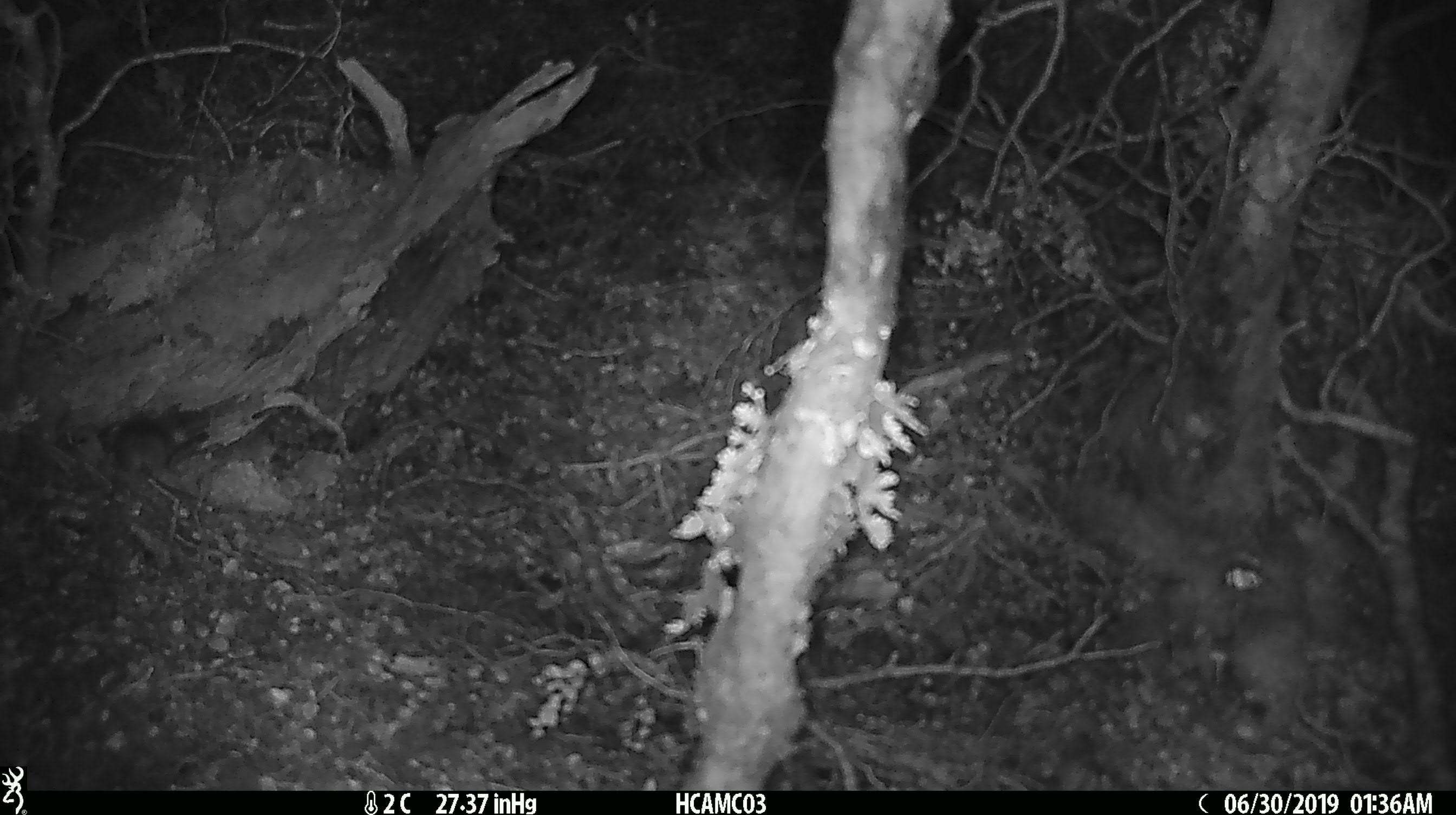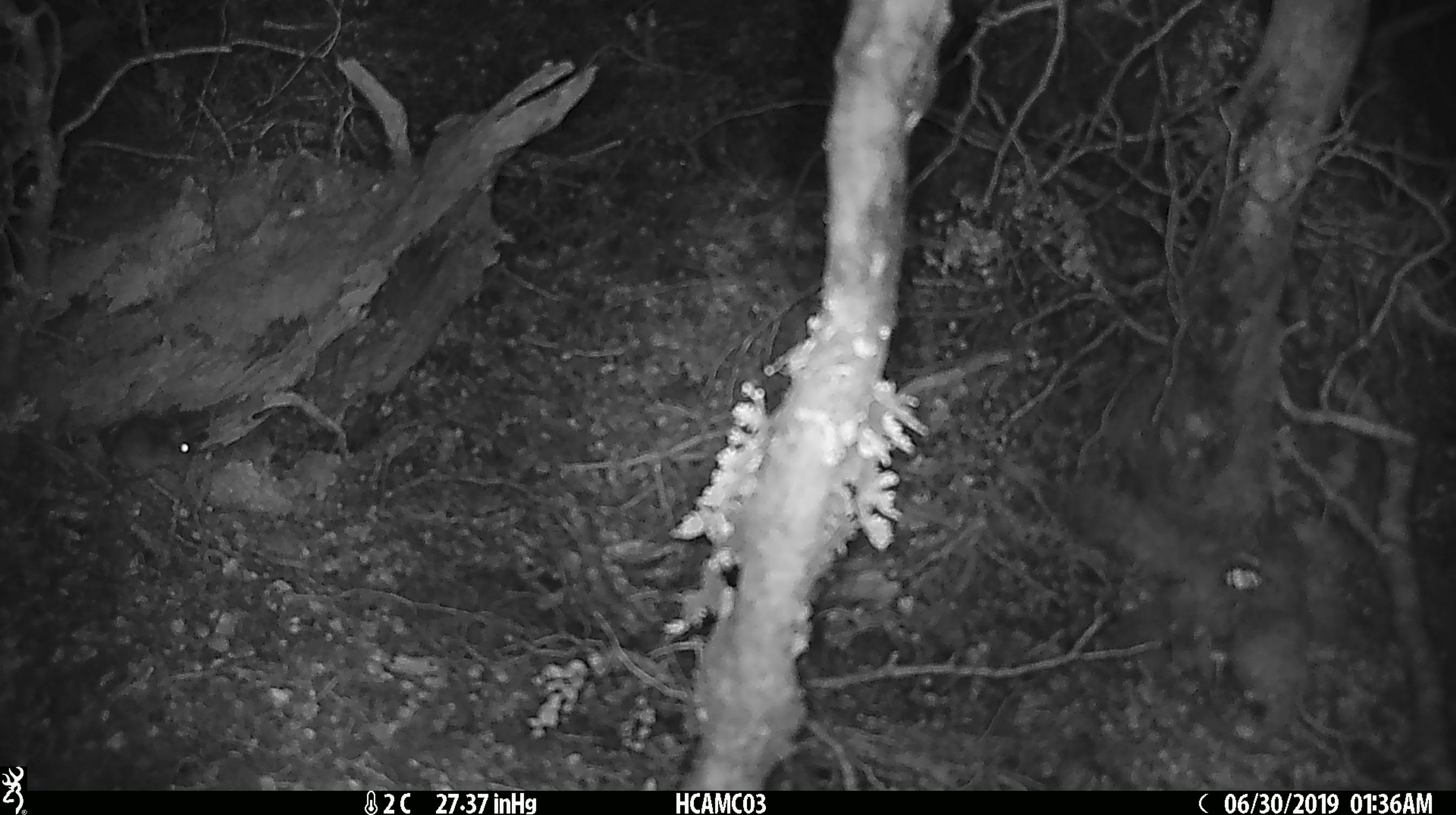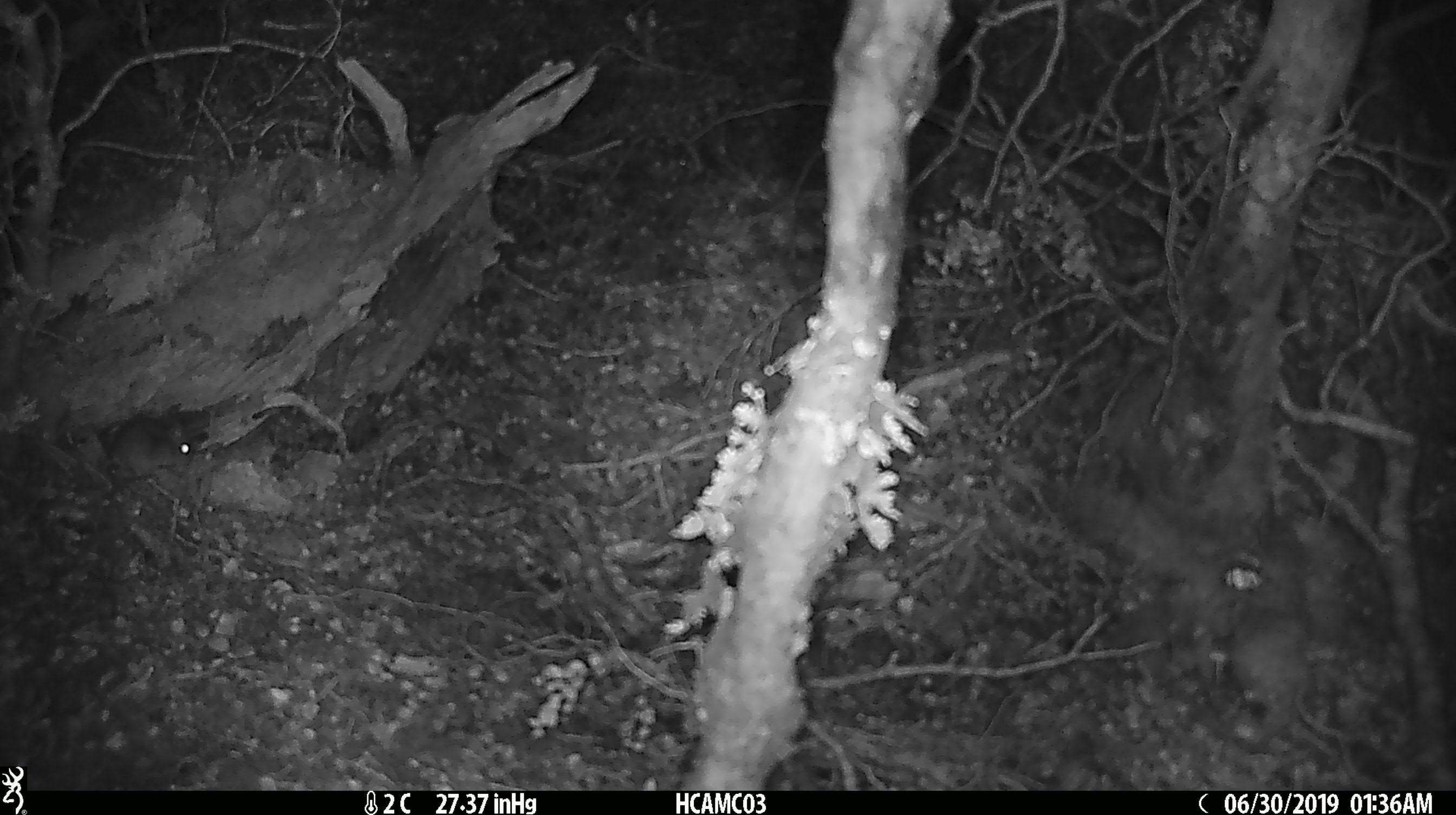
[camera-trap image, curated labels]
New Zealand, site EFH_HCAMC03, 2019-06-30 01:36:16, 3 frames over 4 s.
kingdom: Animalia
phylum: Chordata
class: Mammalia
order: Rodentia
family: Muridae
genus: Mus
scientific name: Mus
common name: mouse